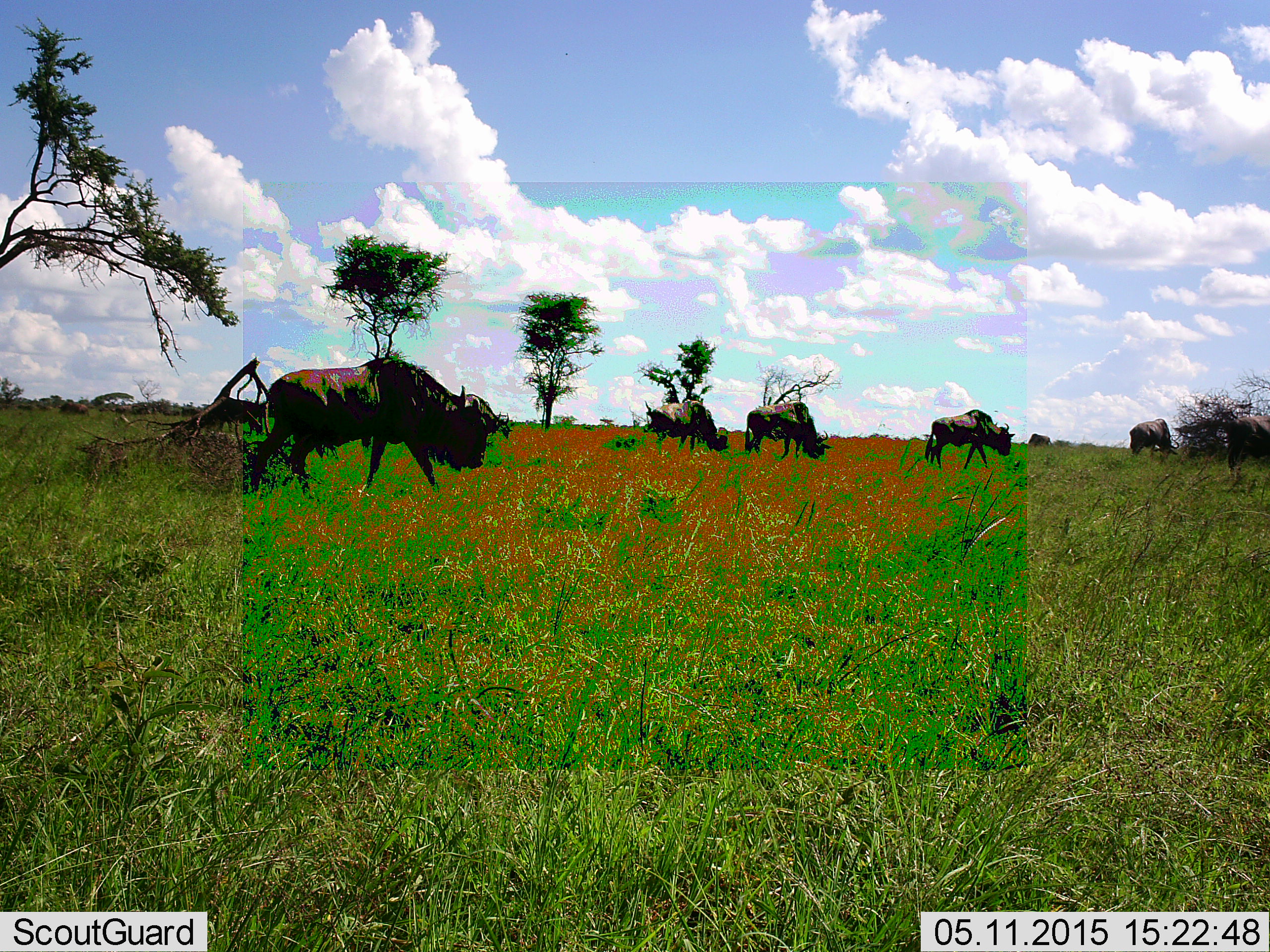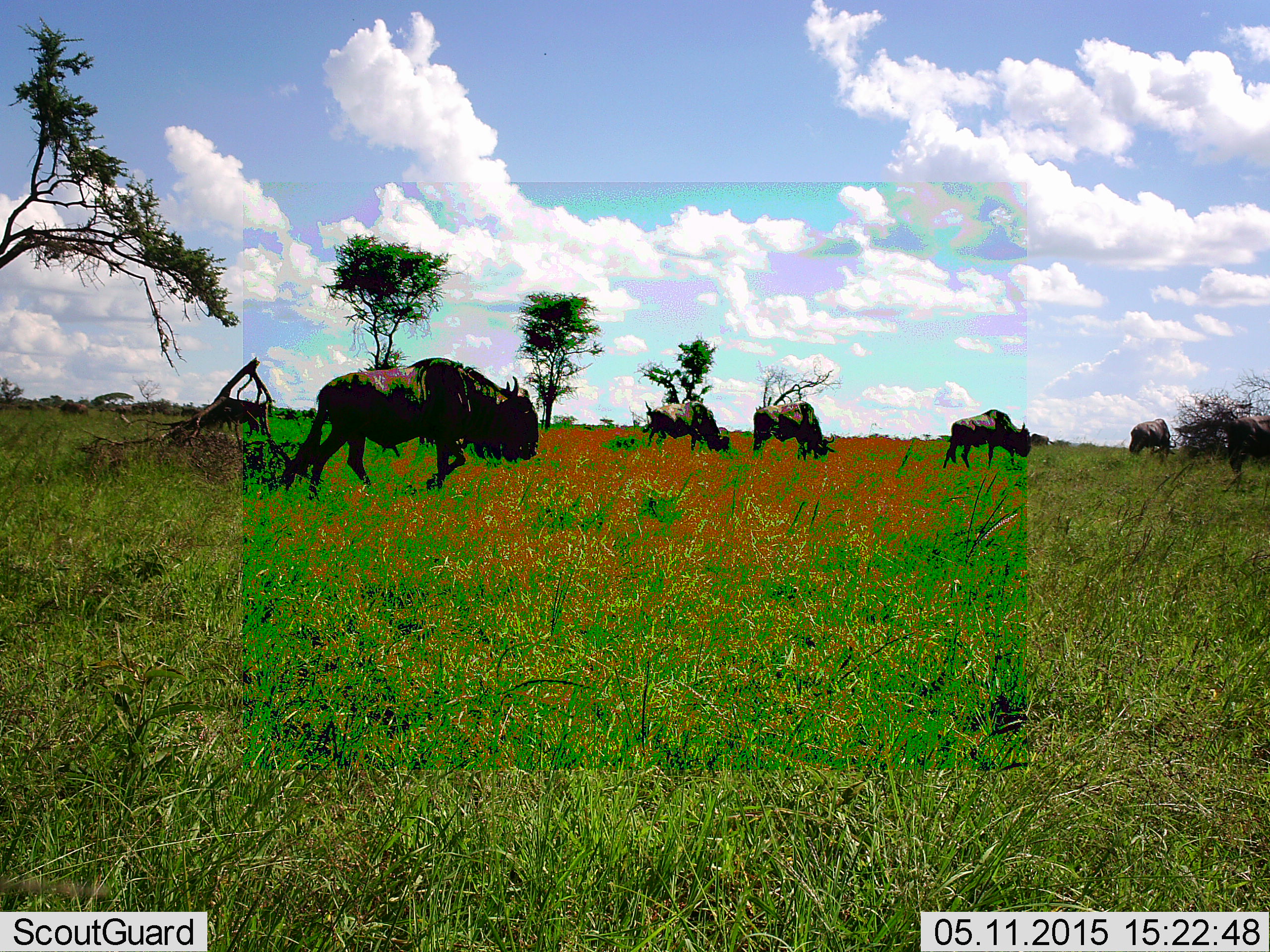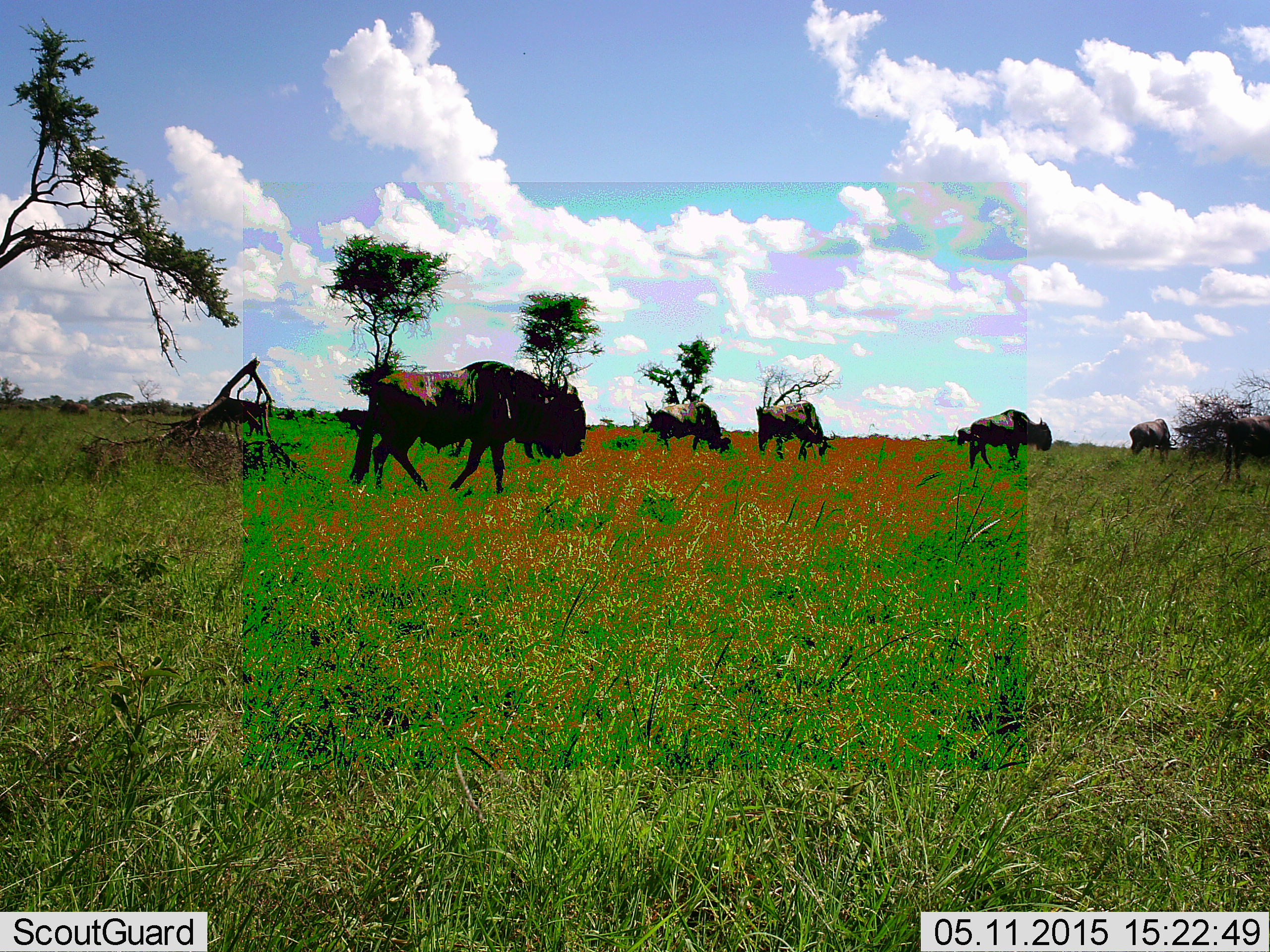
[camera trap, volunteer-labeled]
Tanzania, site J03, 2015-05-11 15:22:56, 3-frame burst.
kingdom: Animalia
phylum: Chordata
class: Mammalia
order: Artiodactyla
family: Bovidae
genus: Connochaetes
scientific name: Connochaetes taurinus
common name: blue wildebeest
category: wildebeest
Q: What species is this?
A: Wildebeest (blue wildebeest) (Connochaetes taurinus).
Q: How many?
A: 6.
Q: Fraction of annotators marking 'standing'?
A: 40%.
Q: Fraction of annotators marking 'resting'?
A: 0%.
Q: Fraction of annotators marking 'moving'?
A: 90%.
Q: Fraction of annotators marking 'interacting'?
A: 0%.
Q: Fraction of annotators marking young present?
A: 0%.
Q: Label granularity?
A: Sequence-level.